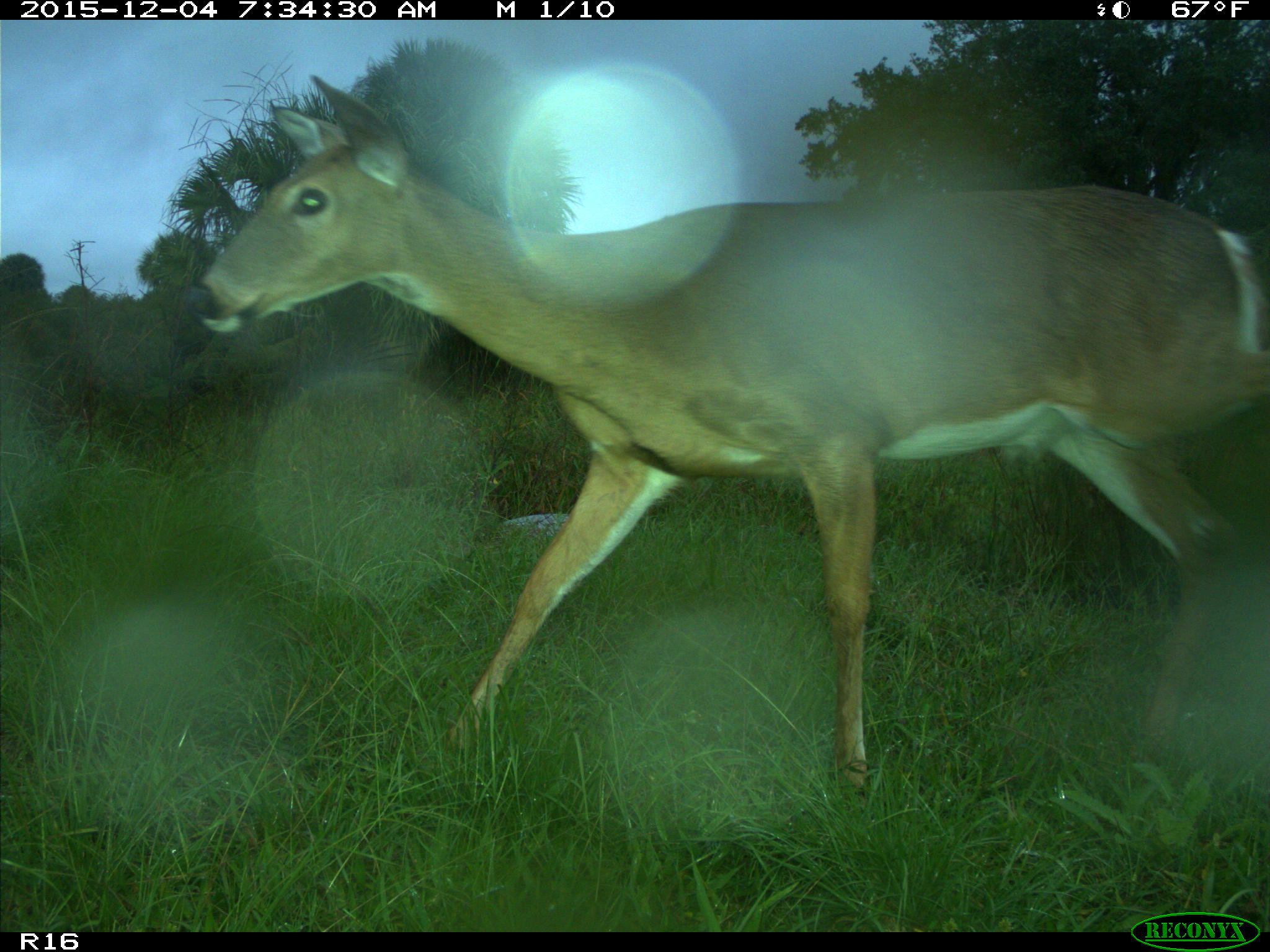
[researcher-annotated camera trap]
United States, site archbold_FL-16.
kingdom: Animalia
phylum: Chordata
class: Mammalia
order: Artiodactyla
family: Cervidae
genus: Odocoileus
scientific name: Odocoileus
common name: deer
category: unidentified deer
Unidentified deer (deer) (Odocoileus).